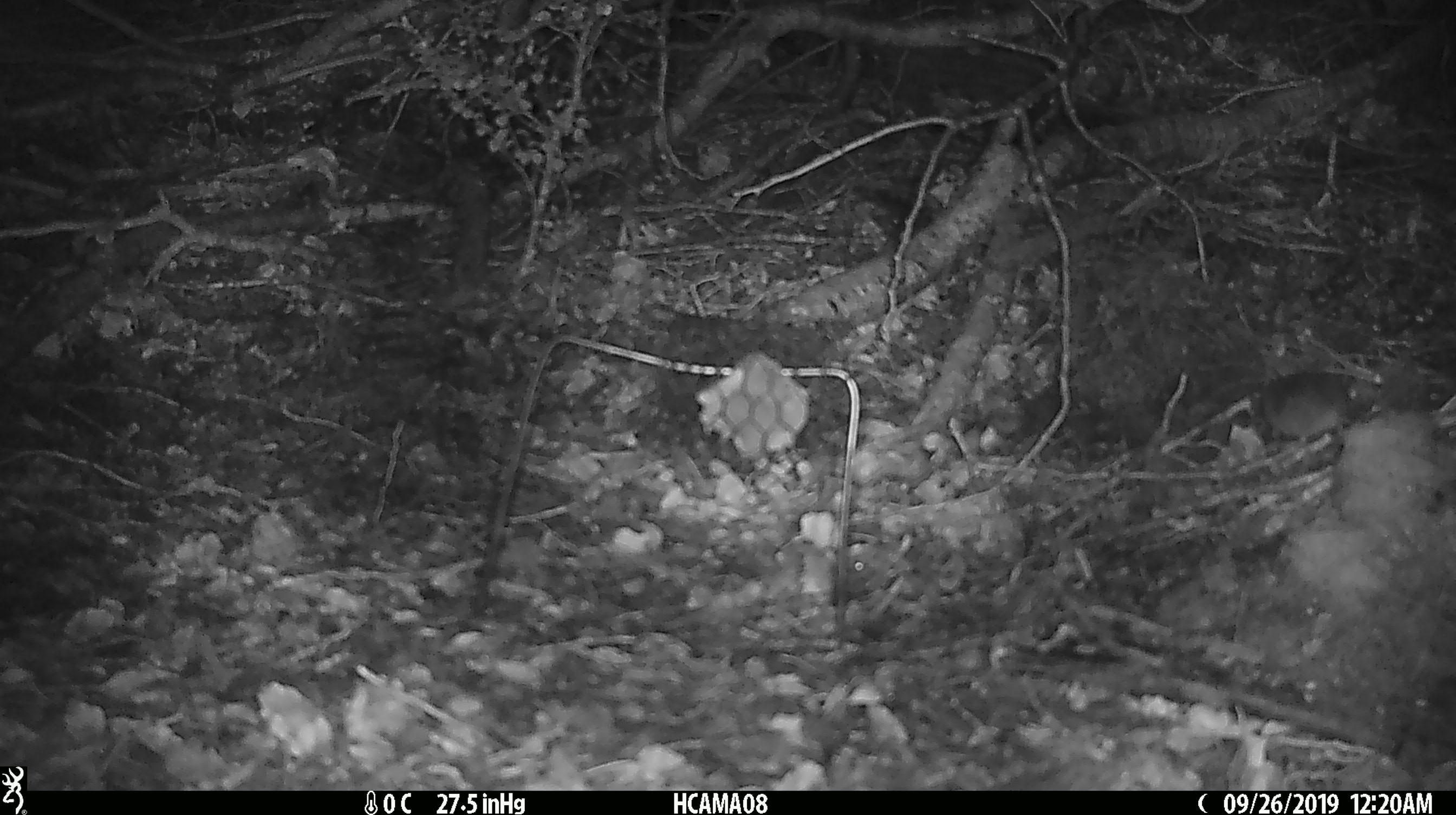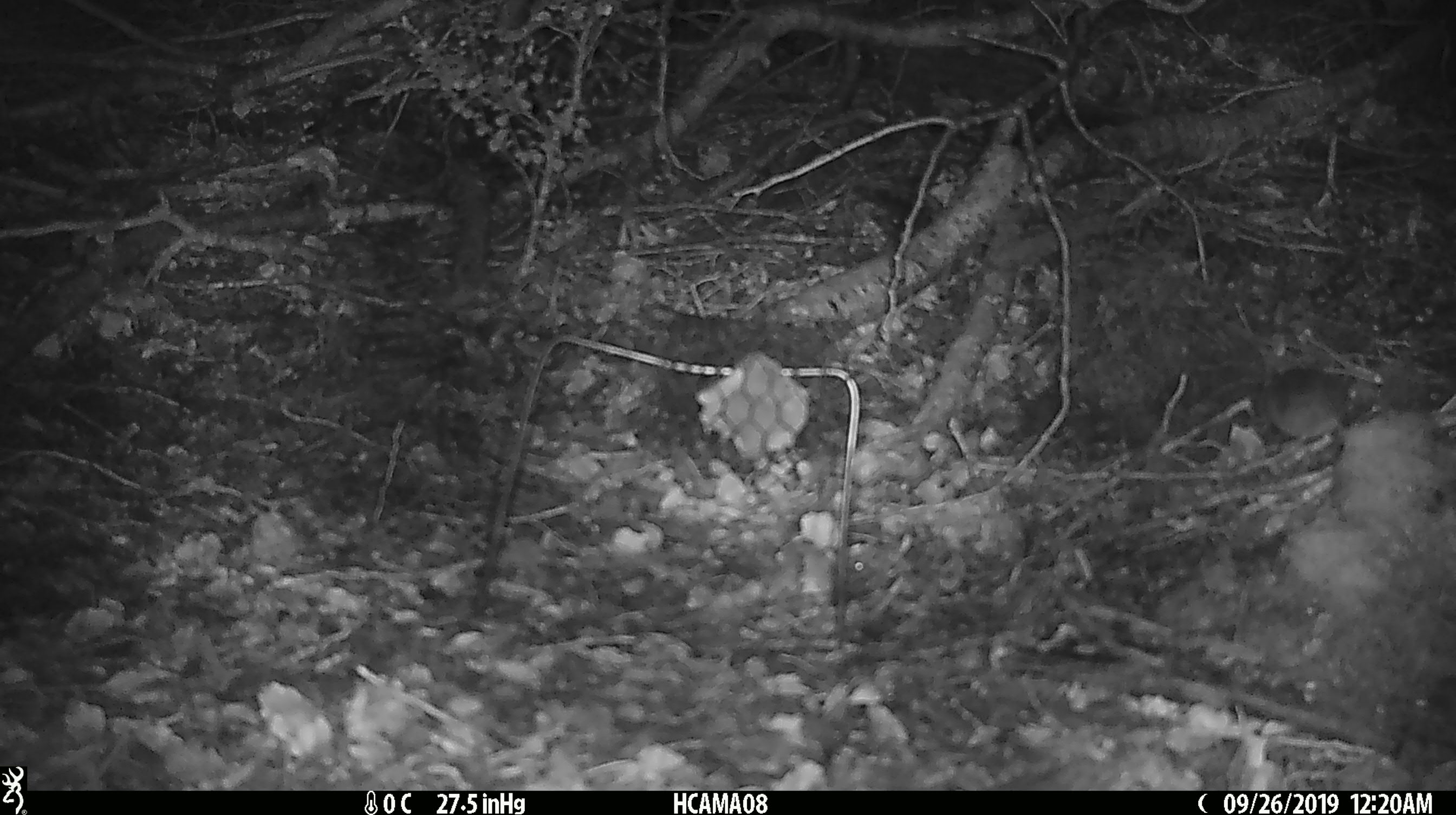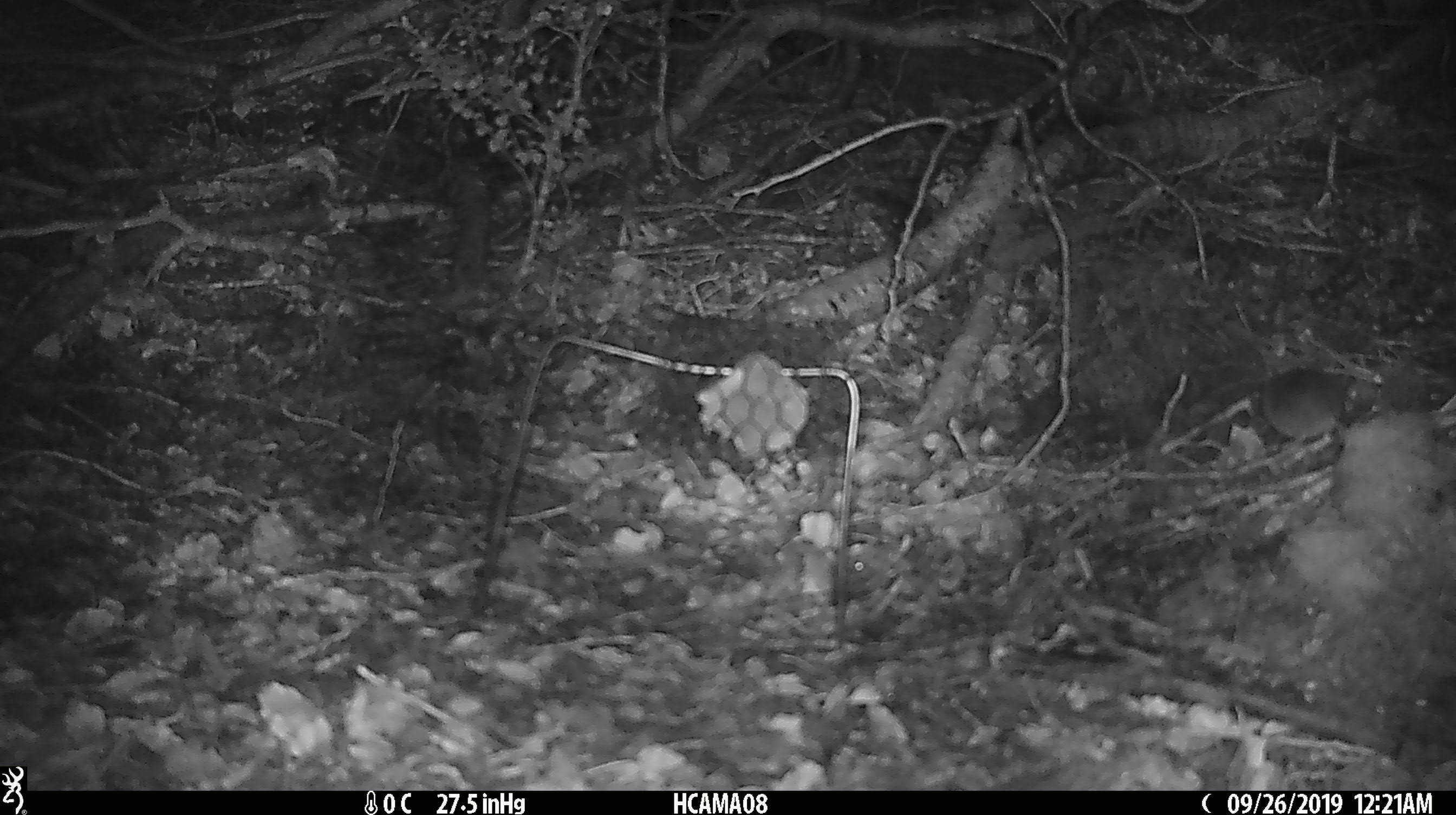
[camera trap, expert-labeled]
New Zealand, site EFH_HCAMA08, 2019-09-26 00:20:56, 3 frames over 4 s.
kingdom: Animalia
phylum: Chordata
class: Mammalia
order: Rodentia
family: Muridae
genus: Mus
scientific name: Mus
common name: mouse